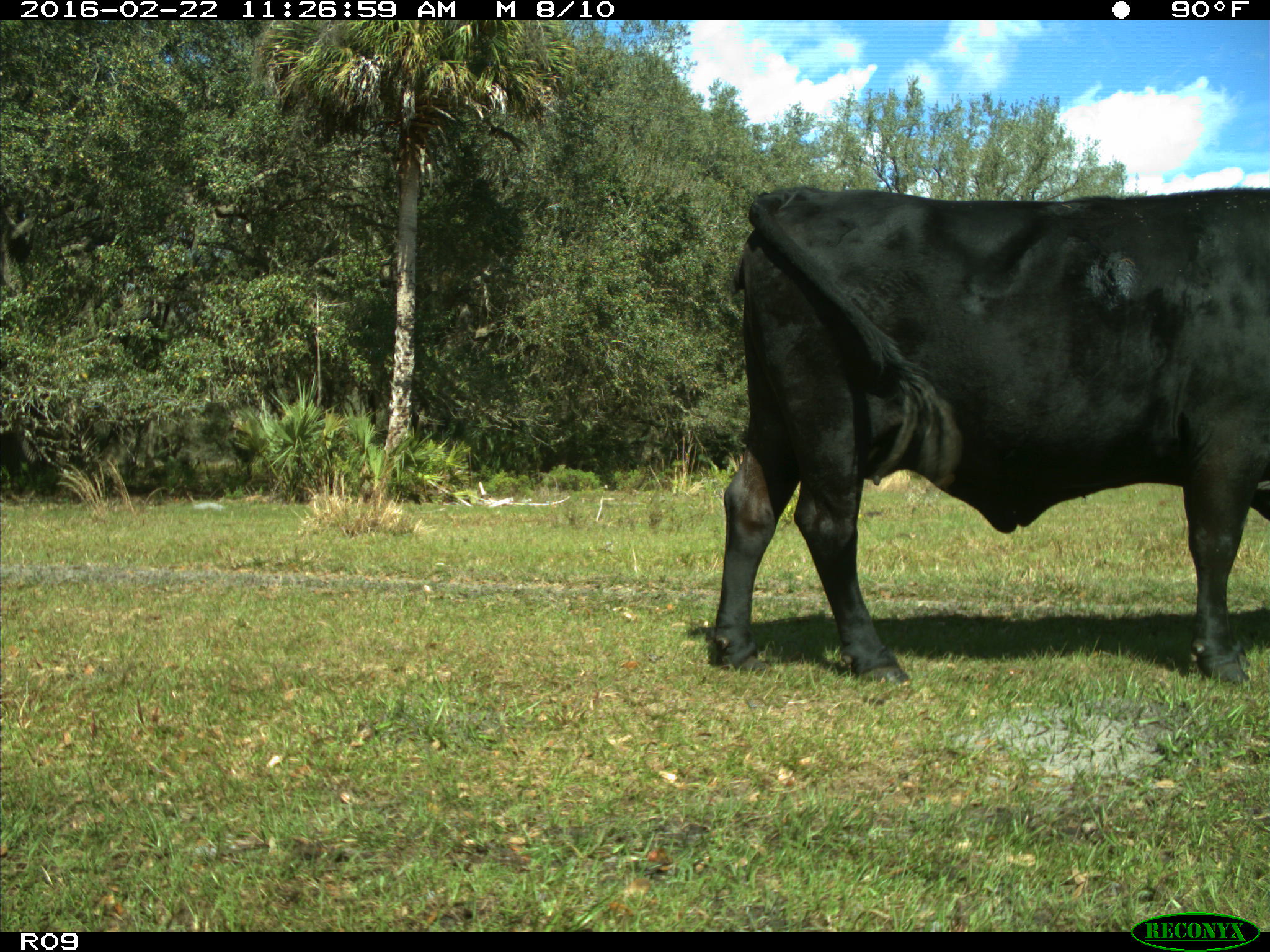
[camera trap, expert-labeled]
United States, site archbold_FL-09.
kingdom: Animalia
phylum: Chordata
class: Mammalia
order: Artiodactyla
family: Bovidae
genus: Bos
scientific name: Bos taurus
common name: domestic cow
Bos taurus (domestic cow).